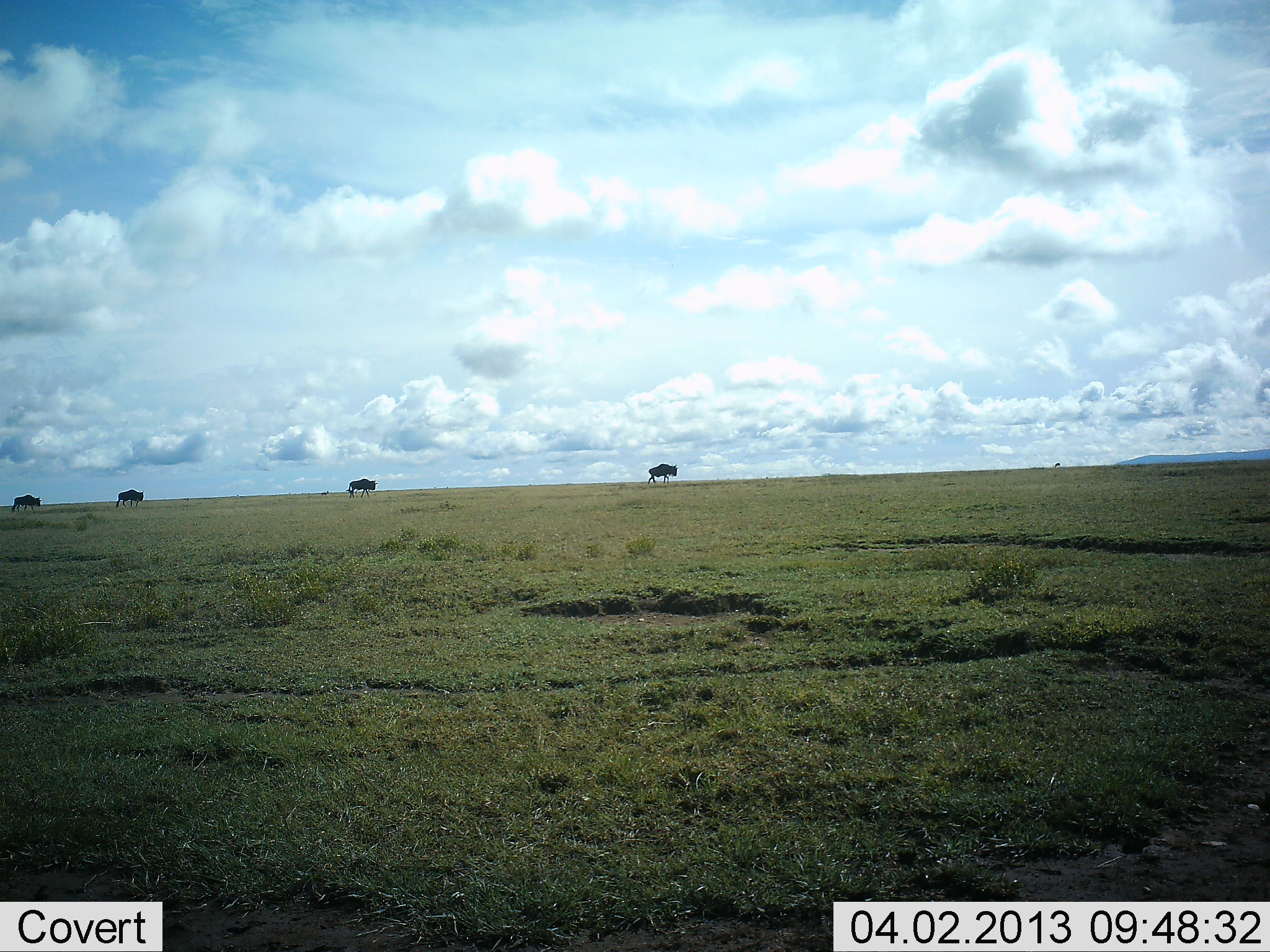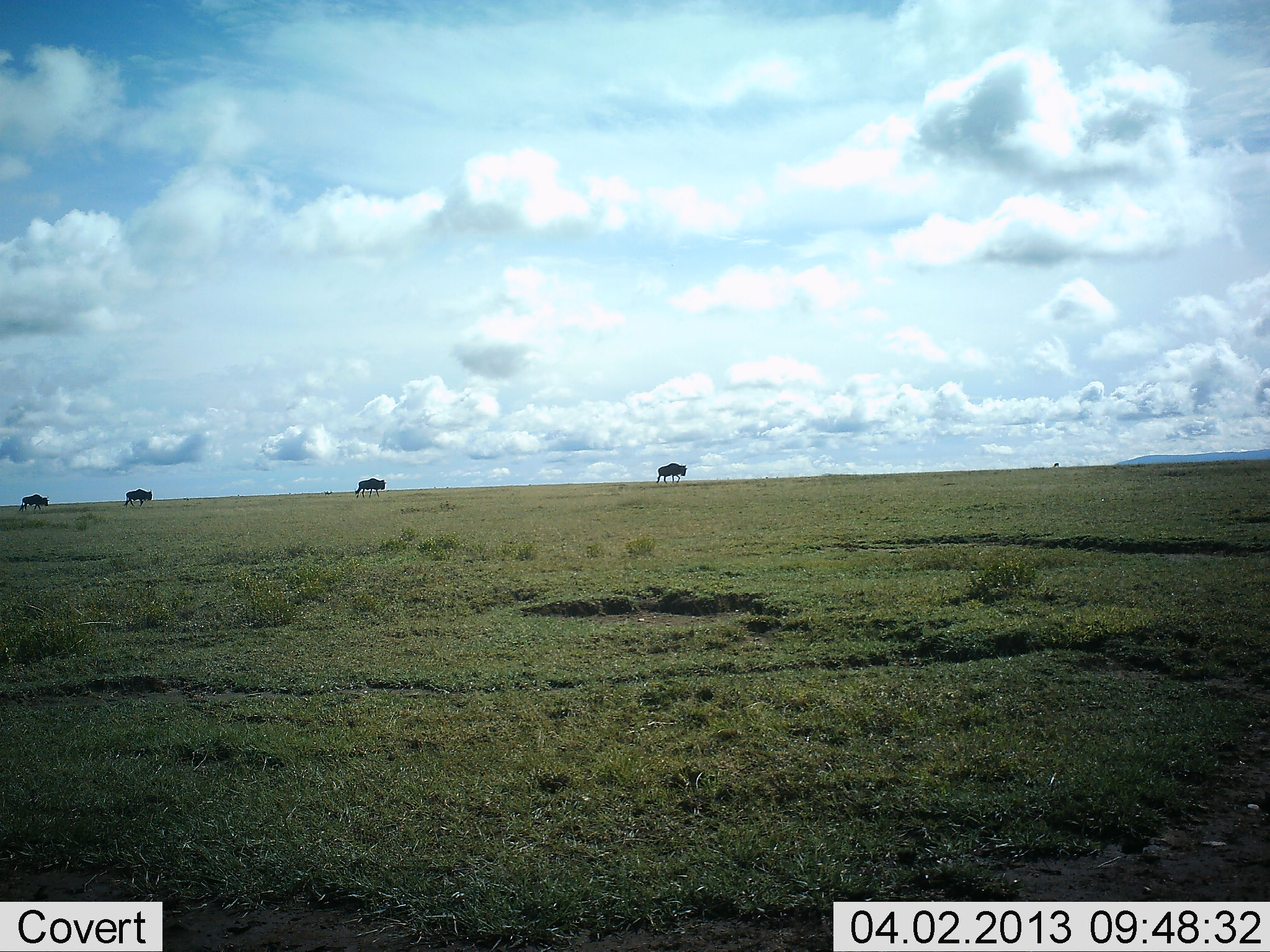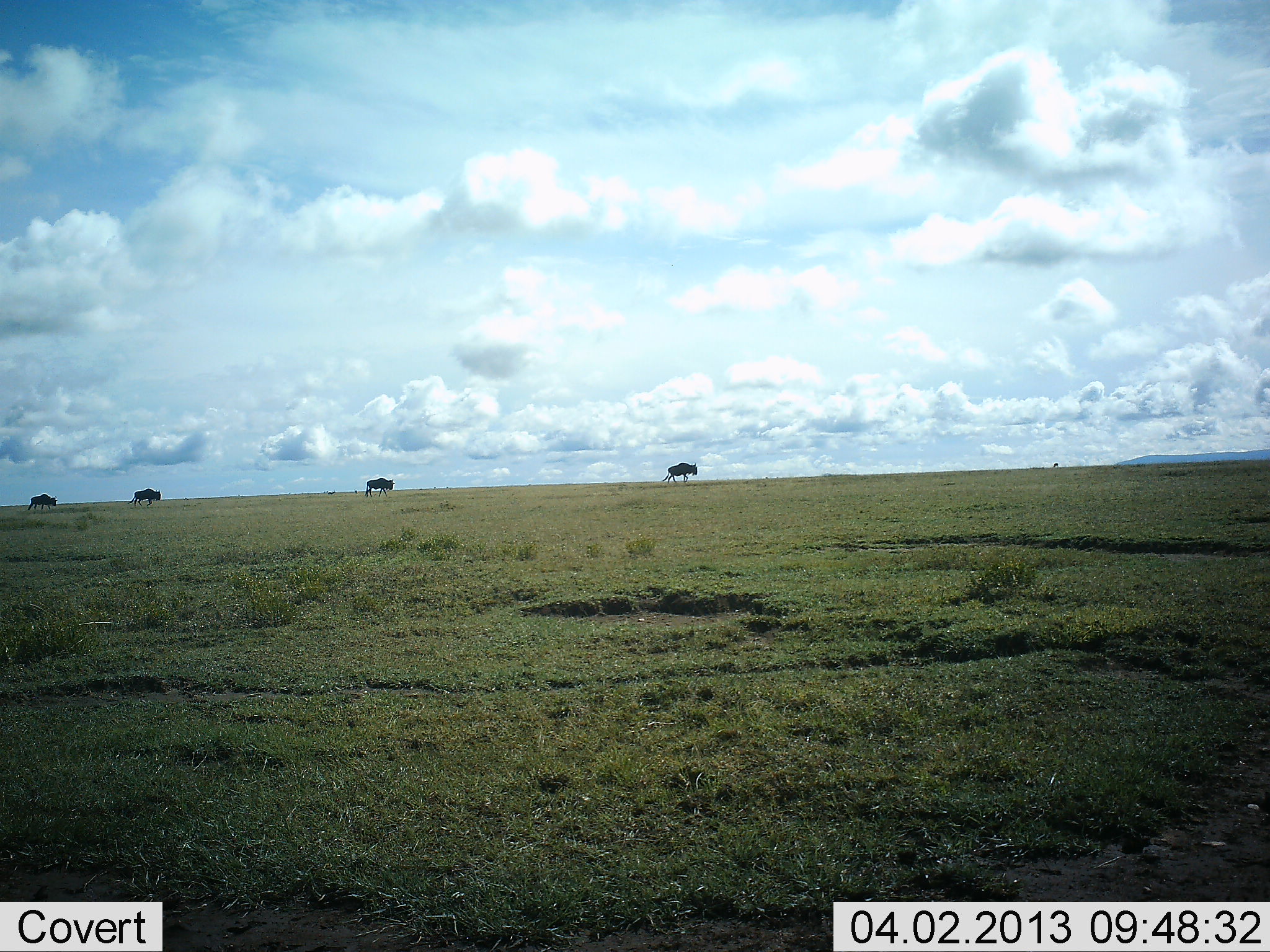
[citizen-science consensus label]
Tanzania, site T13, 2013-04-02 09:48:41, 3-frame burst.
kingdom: Animalia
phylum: Chordata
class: Mammalia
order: Artiodactyla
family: Bovidae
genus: Connochaetes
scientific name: Connochaetes taurinus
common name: blue wildebeest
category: wildebeest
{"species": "wildebeest (blue wildebeest) (Connochaetes taurinus)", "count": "4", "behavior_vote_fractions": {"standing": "8%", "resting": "0%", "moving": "100%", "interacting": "0%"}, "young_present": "0%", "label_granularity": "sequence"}